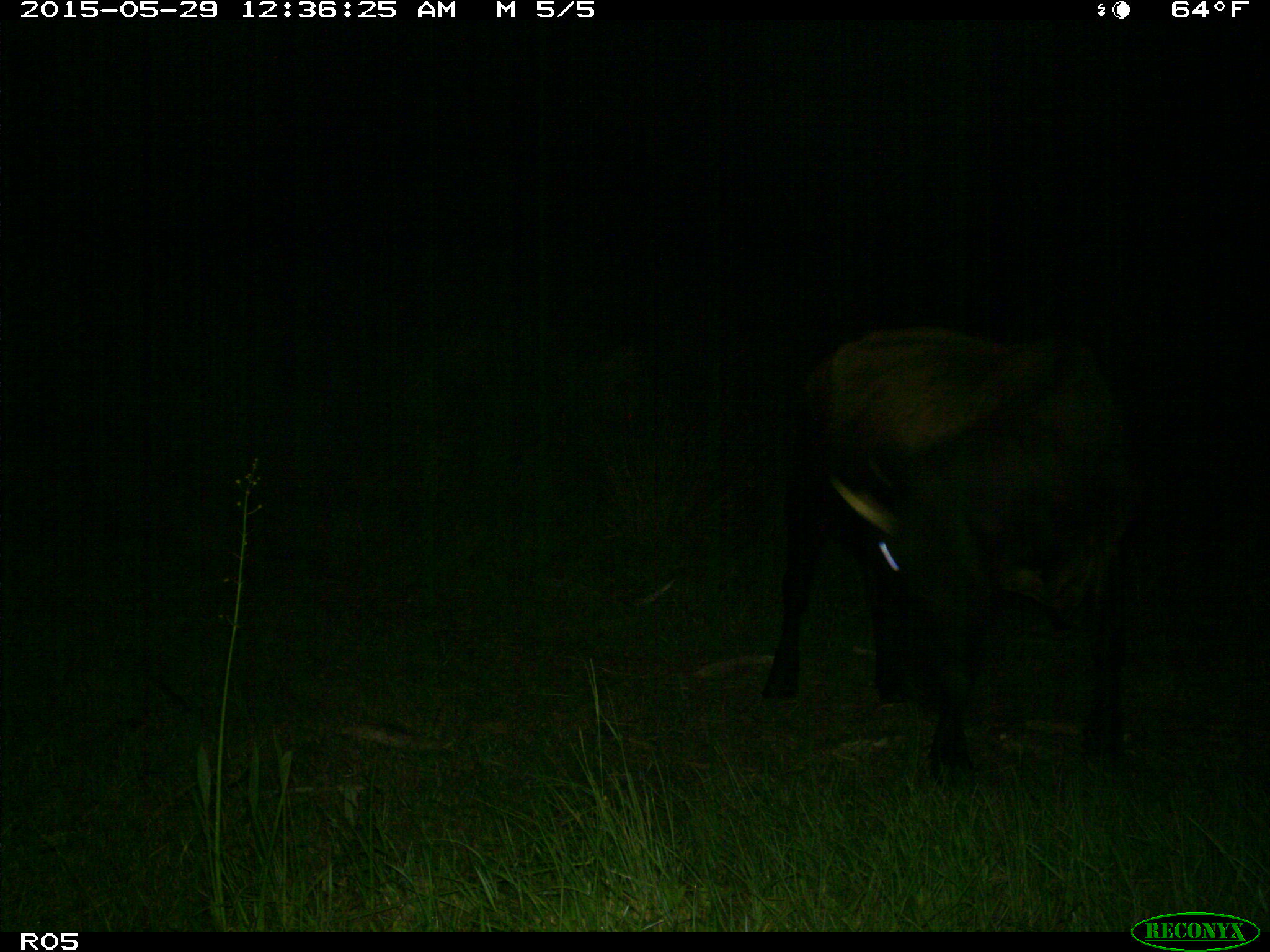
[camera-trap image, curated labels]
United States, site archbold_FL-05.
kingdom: Animalia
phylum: Chordata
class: Mammalia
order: Artiodactyla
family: Bovidae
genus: Bos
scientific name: Bos taurus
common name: domestic cow